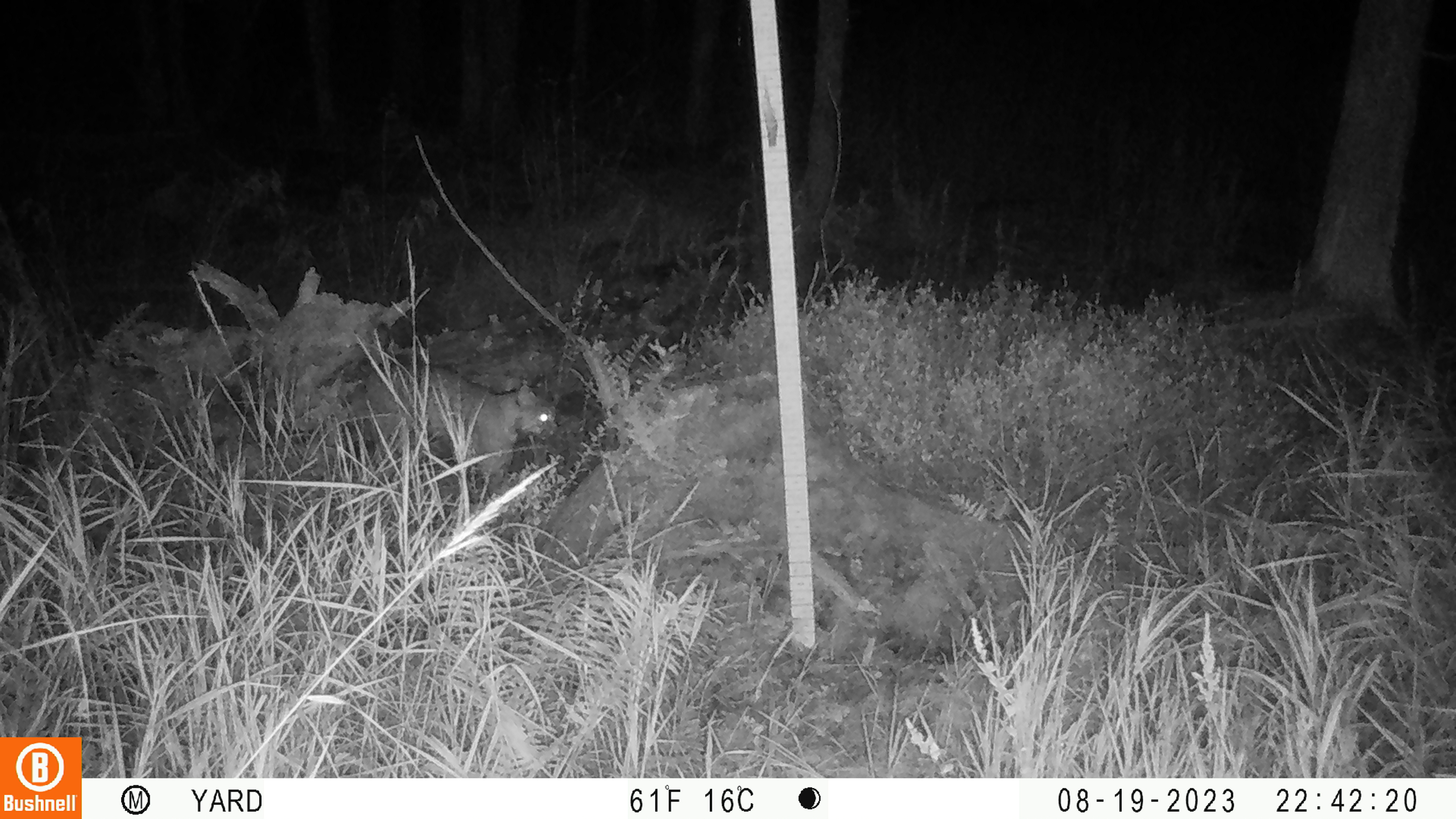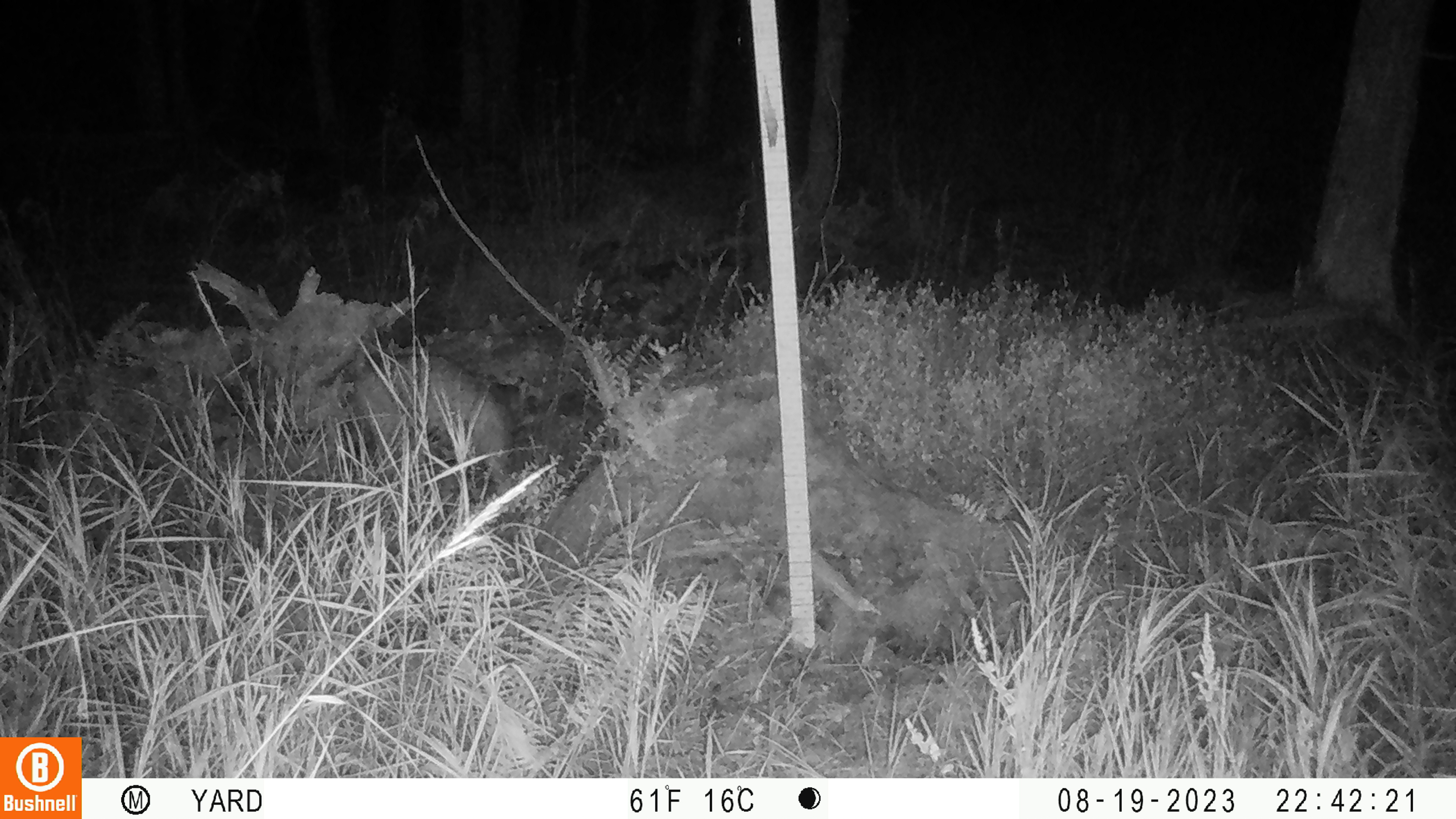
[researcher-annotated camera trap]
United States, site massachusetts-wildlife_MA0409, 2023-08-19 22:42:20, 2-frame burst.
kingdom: Animalia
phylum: Chordata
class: Mammalia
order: Carnivora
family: Felidae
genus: Lynx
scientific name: Lynx rufus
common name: bobcat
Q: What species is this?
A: Bobcat (Lynx rufus).